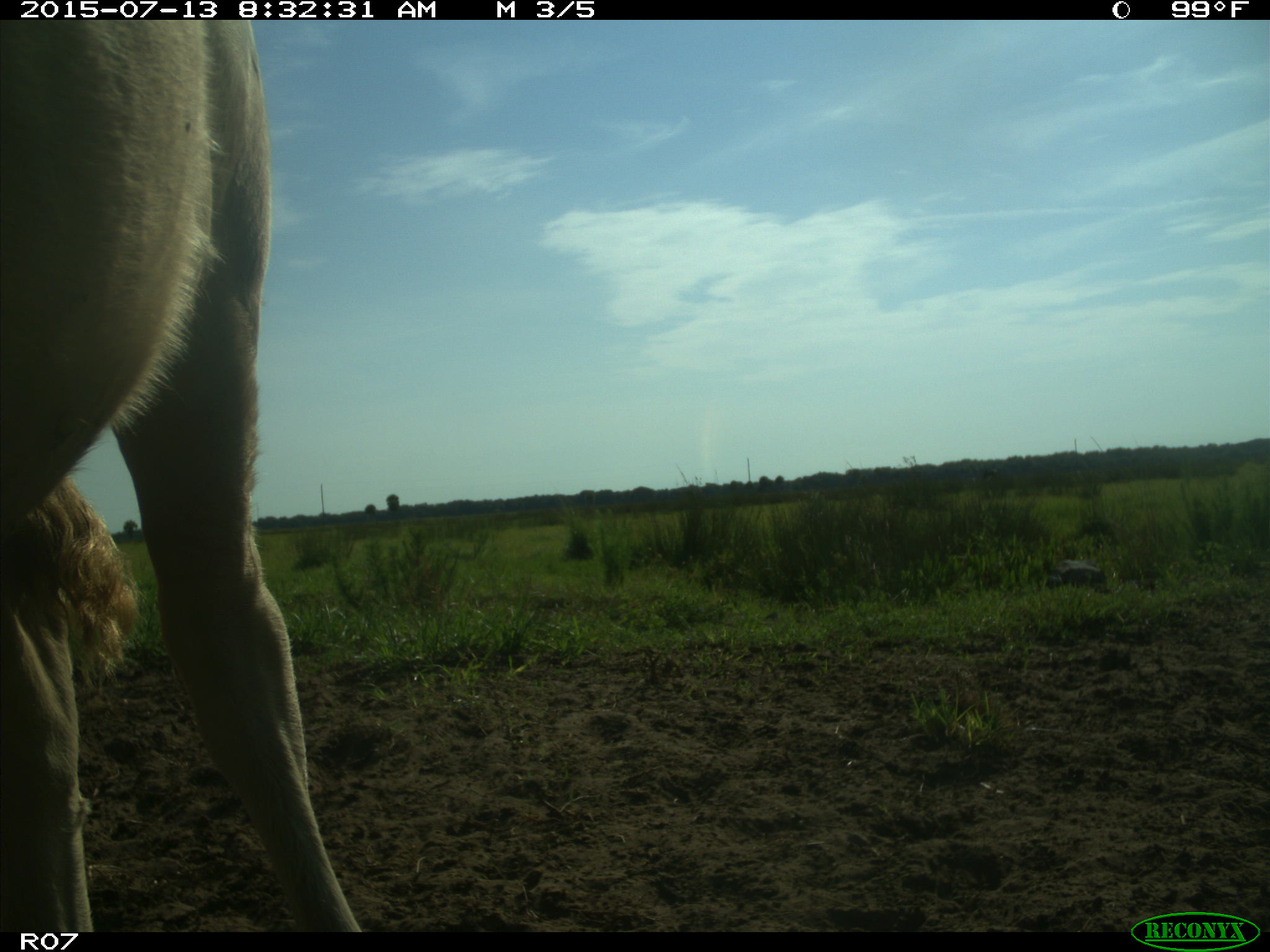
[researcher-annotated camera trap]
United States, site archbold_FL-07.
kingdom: Animalia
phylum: Chordata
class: Mammalia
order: Artiodactyla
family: Bovidae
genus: Bos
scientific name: Bos taurus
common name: domestic cow